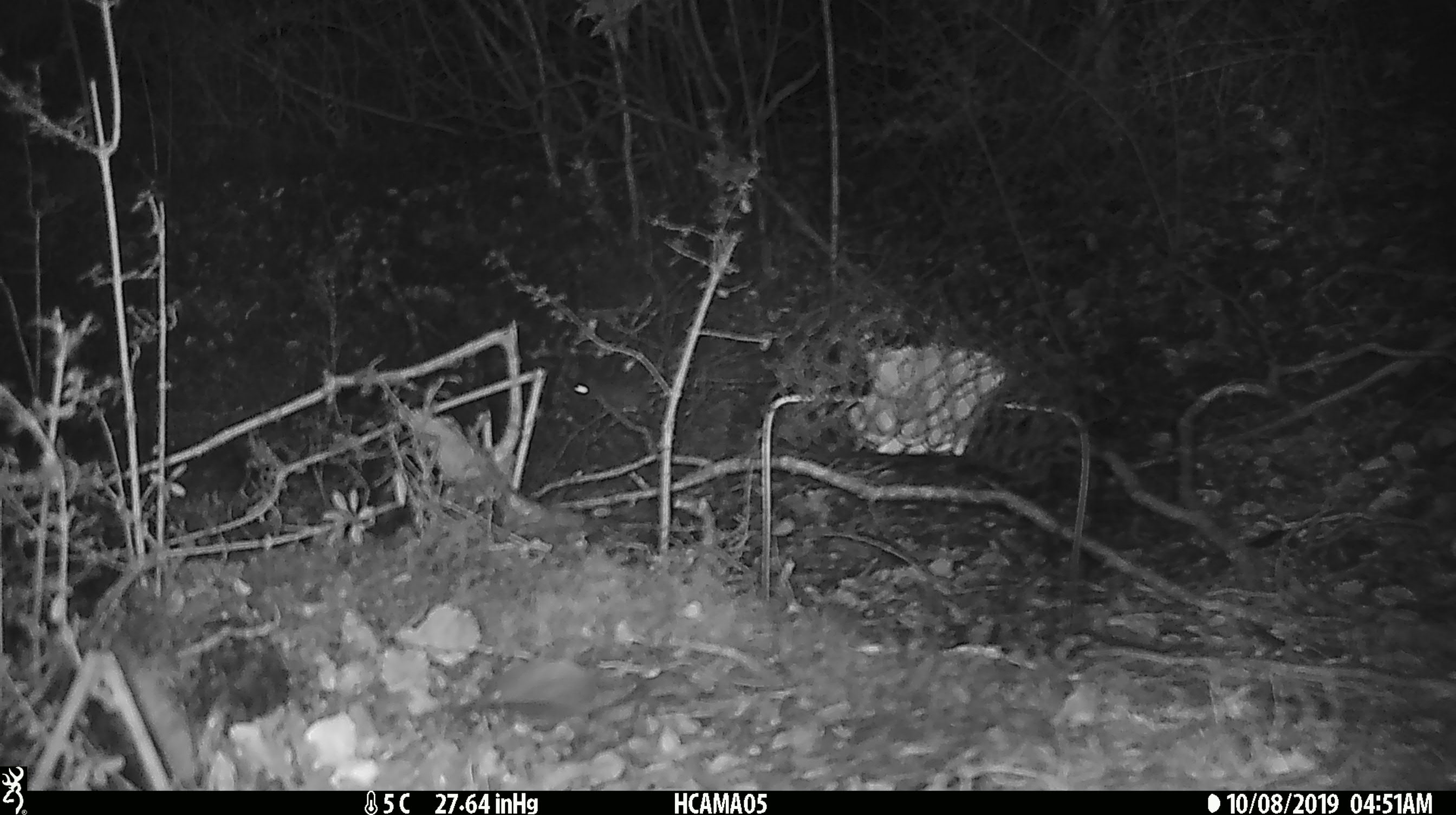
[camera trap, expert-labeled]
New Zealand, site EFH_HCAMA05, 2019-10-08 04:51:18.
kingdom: Animalia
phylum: Chordata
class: Mammalia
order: Rodentia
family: Muridae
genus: Mus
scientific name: Mus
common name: mouse